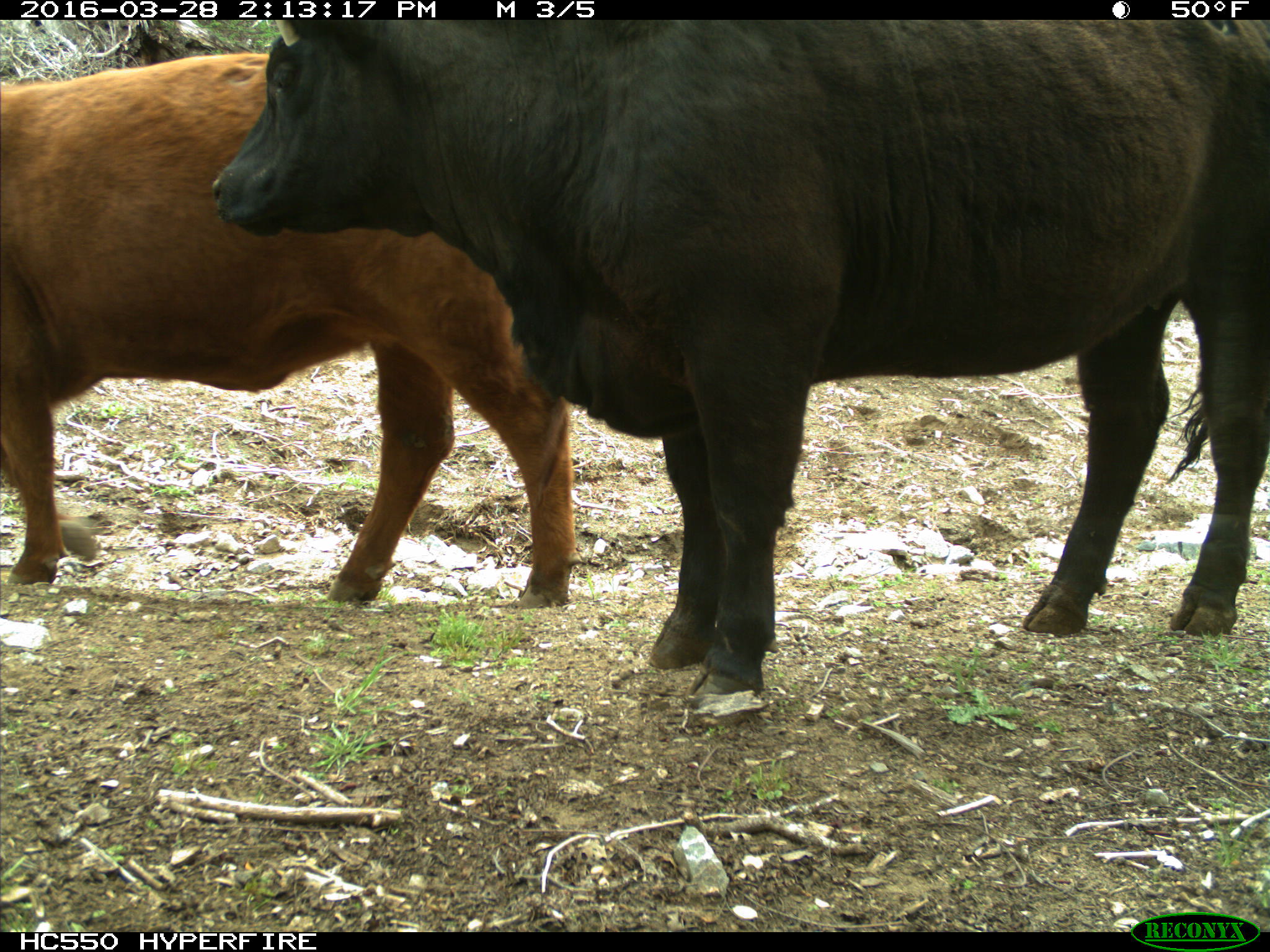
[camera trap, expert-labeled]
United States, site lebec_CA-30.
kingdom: Animalia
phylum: Chordata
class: Mammalia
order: Artiodactyla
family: Bovidae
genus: Bos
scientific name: Bos taurus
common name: domestic cow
Bos taurus (domestic cow).